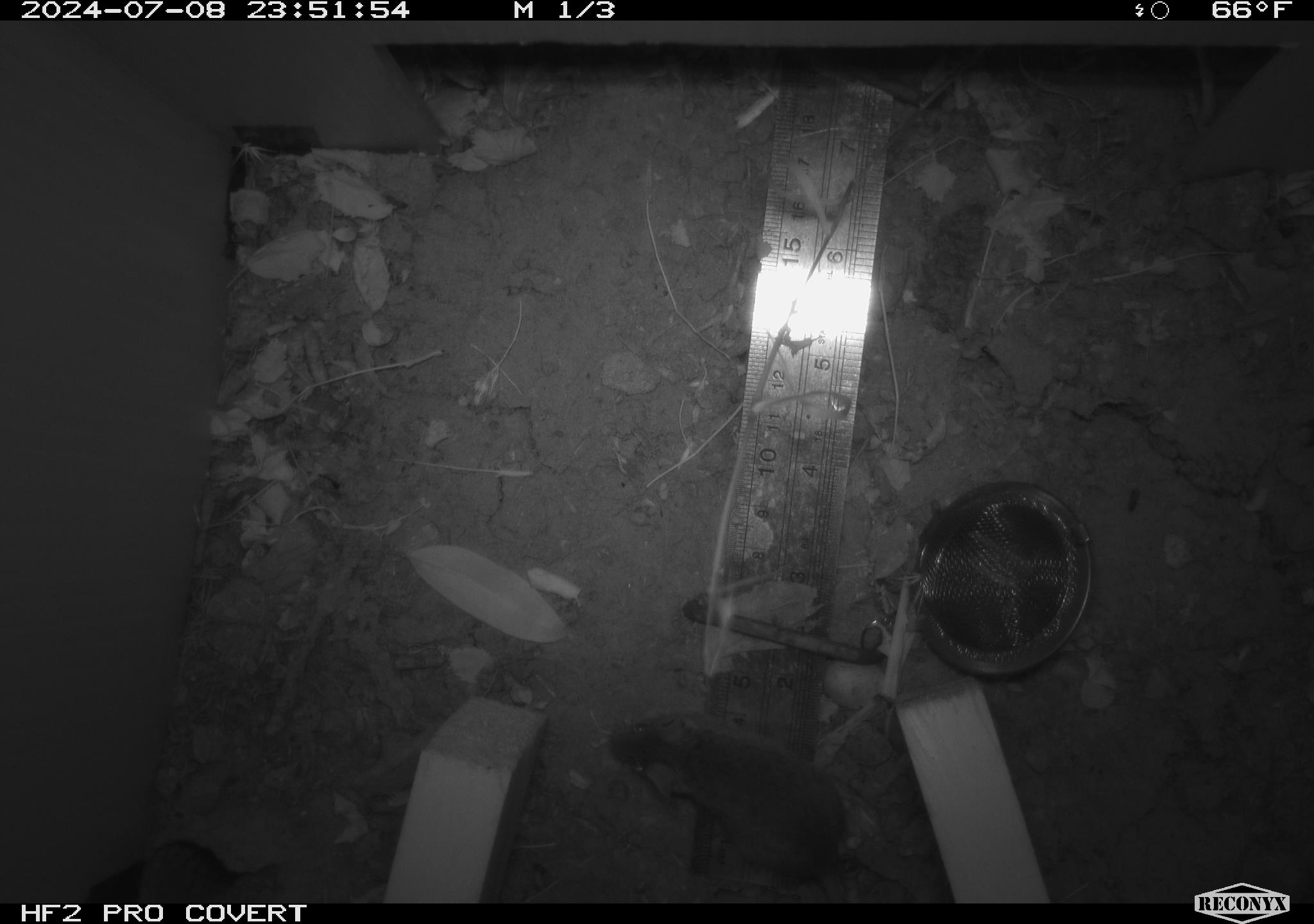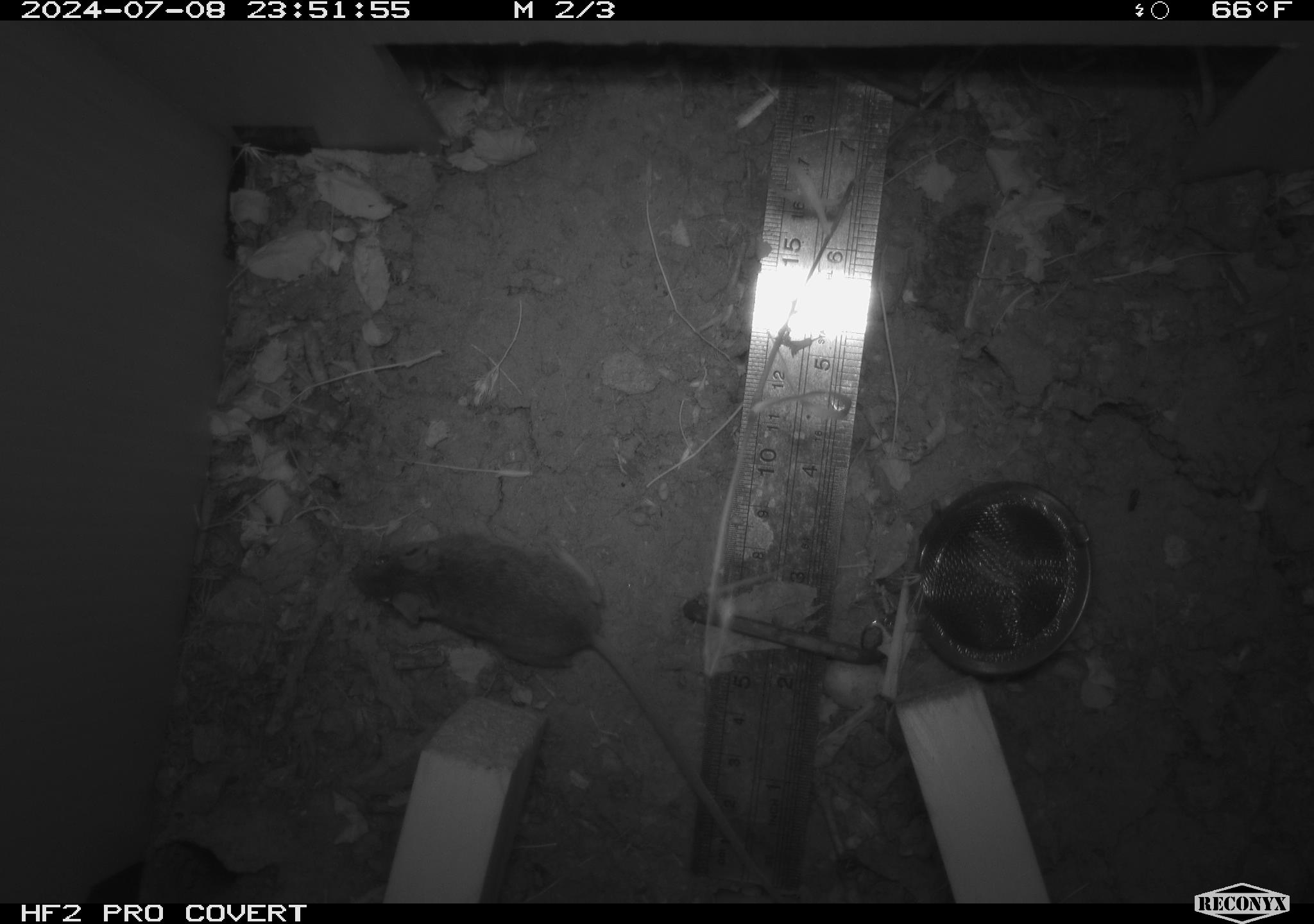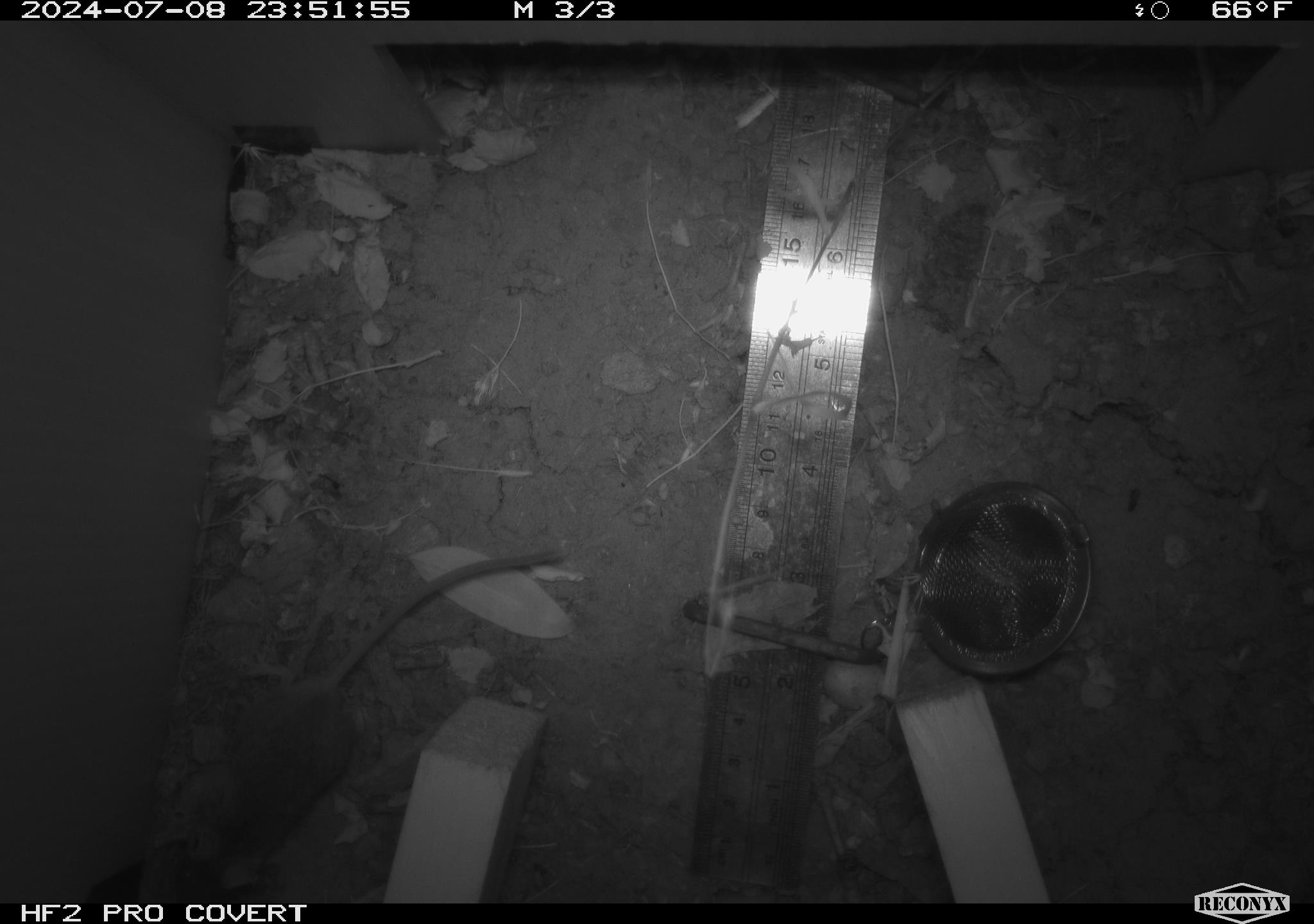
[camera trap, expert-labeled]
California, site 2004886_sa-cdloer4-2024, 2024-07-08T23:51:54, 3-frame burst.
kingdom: Animalia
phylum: Chordata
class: Mammalia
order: Rodentia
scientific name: Rodentia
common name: rodent